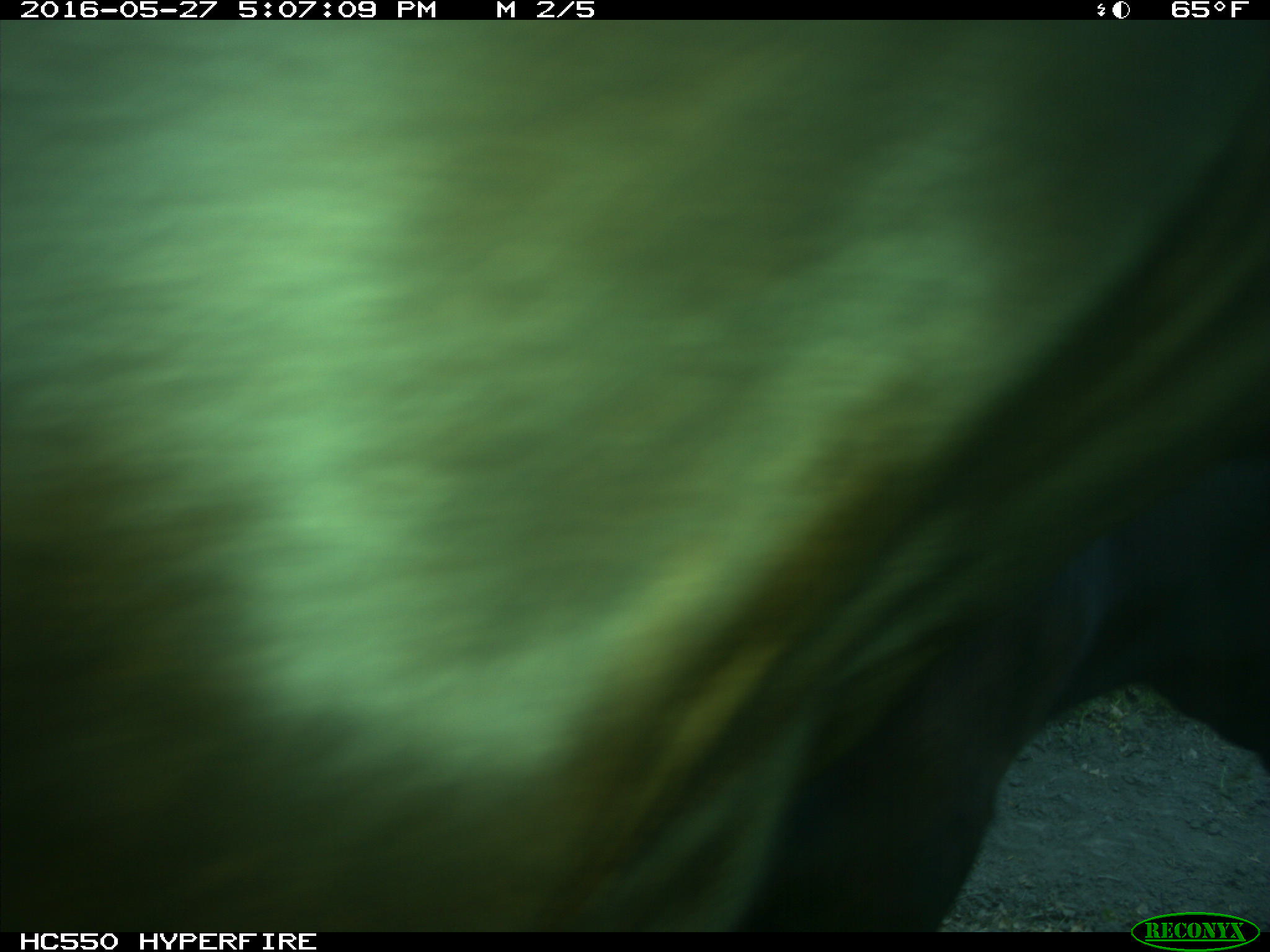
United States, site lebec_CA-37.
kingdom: Animalia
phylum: Chordata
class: Mammalia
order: Artiodactyla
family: Bovidae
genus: Bos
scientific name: Bos taurus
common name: domestic cow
Bos taurus (domestic cow).